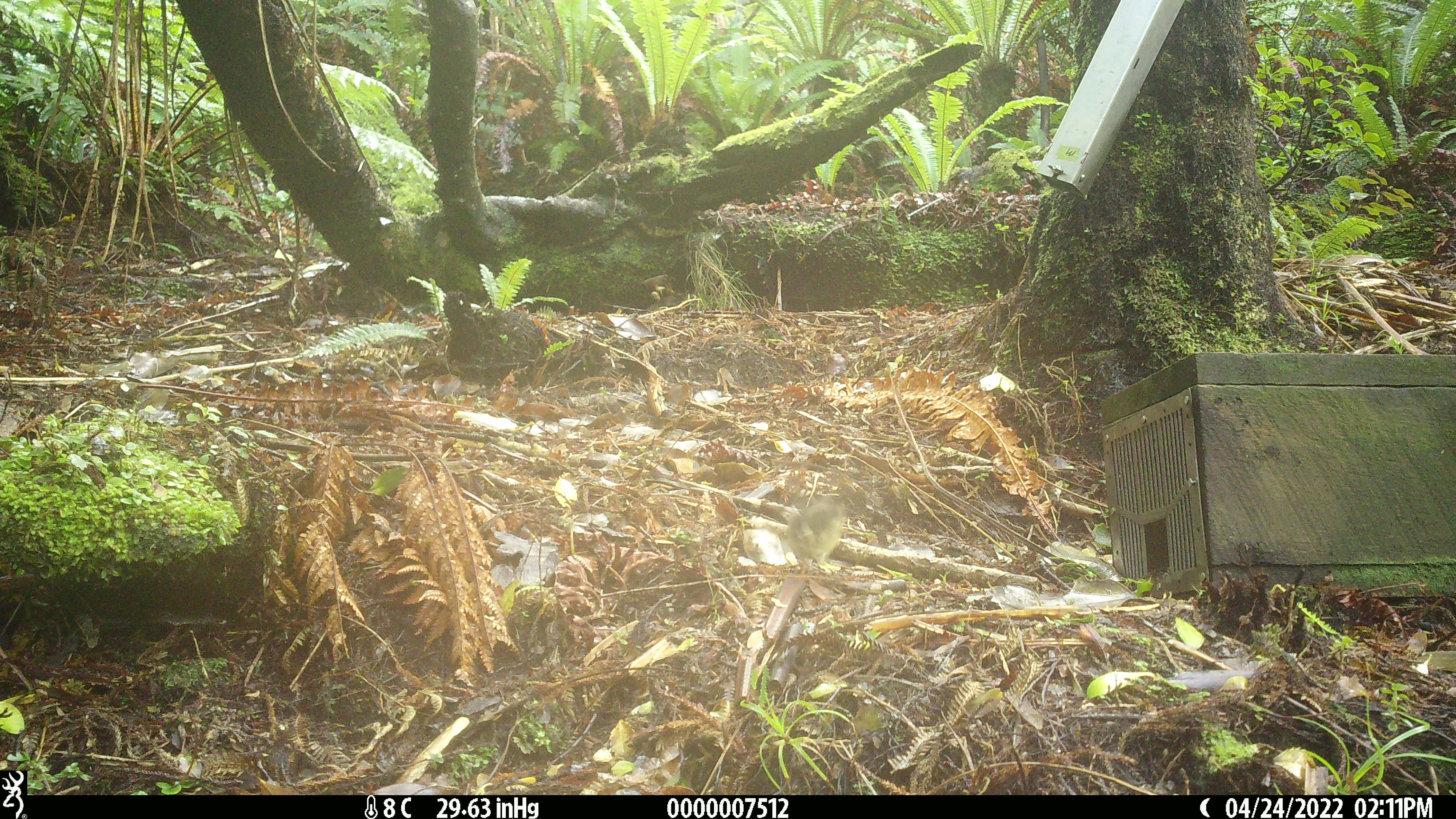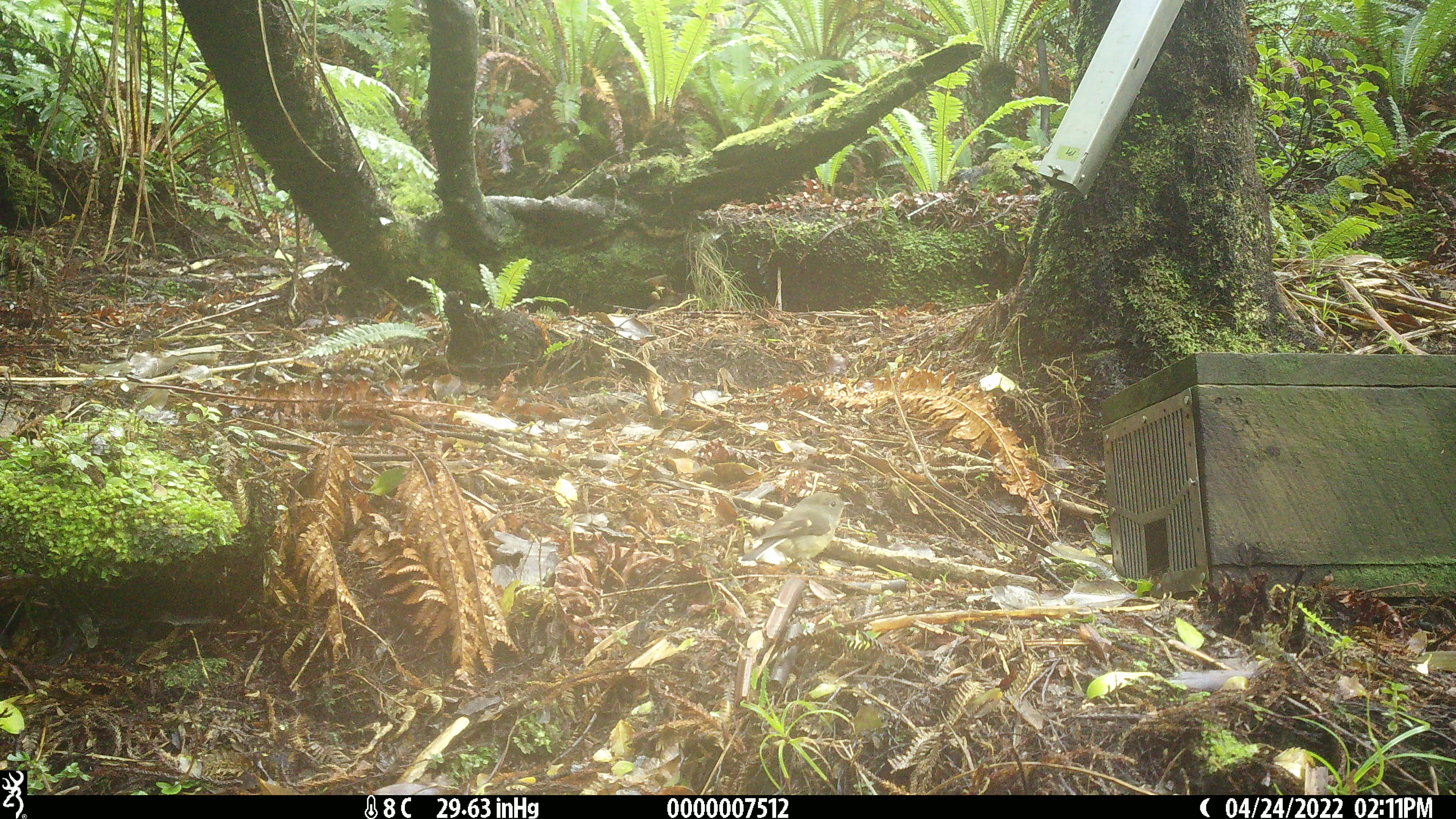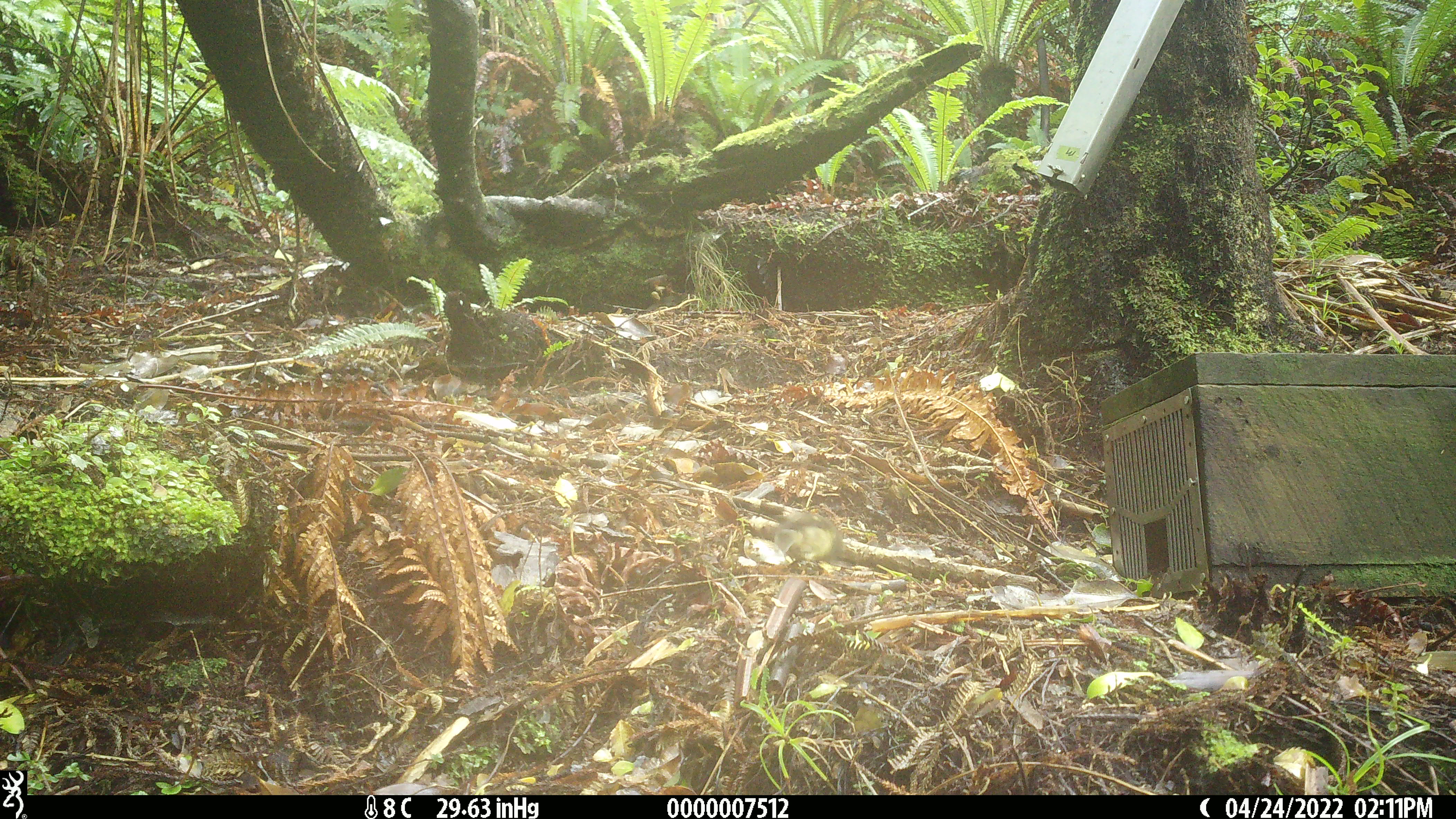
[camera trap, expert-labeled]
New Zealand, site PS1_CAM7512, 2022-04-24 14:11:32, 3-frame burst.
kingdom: Animalia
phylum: Chordata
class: Aves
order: Passeriformes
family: Petroicidae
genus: Petroica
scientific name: Petroica macrocephala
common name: tomtit